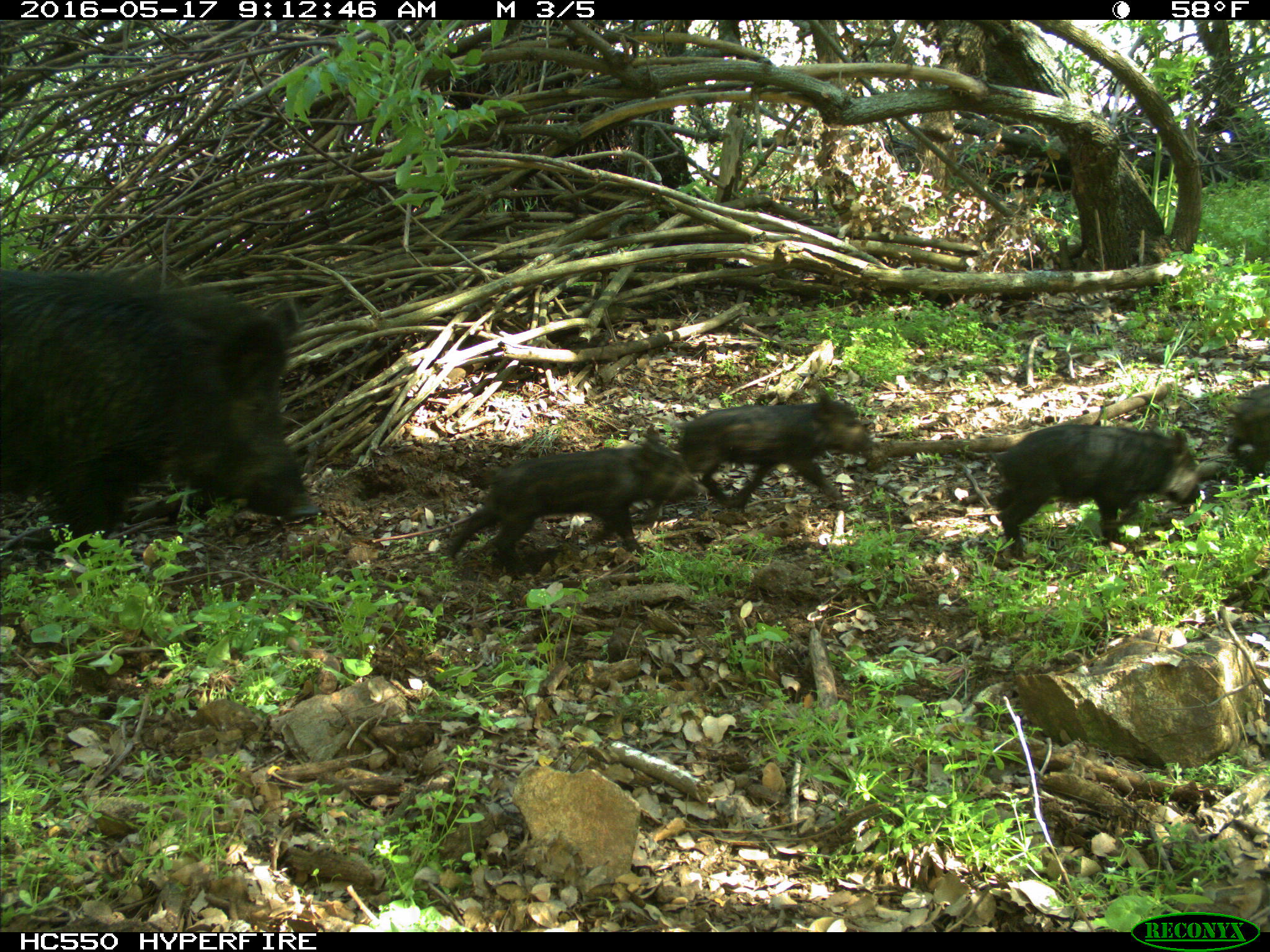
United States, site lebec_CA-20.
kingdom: Animalia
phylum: Chordata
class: Mammalia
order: Artiodactyla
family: Suidae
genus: Sus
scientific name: Sus scrofa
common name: wild boar